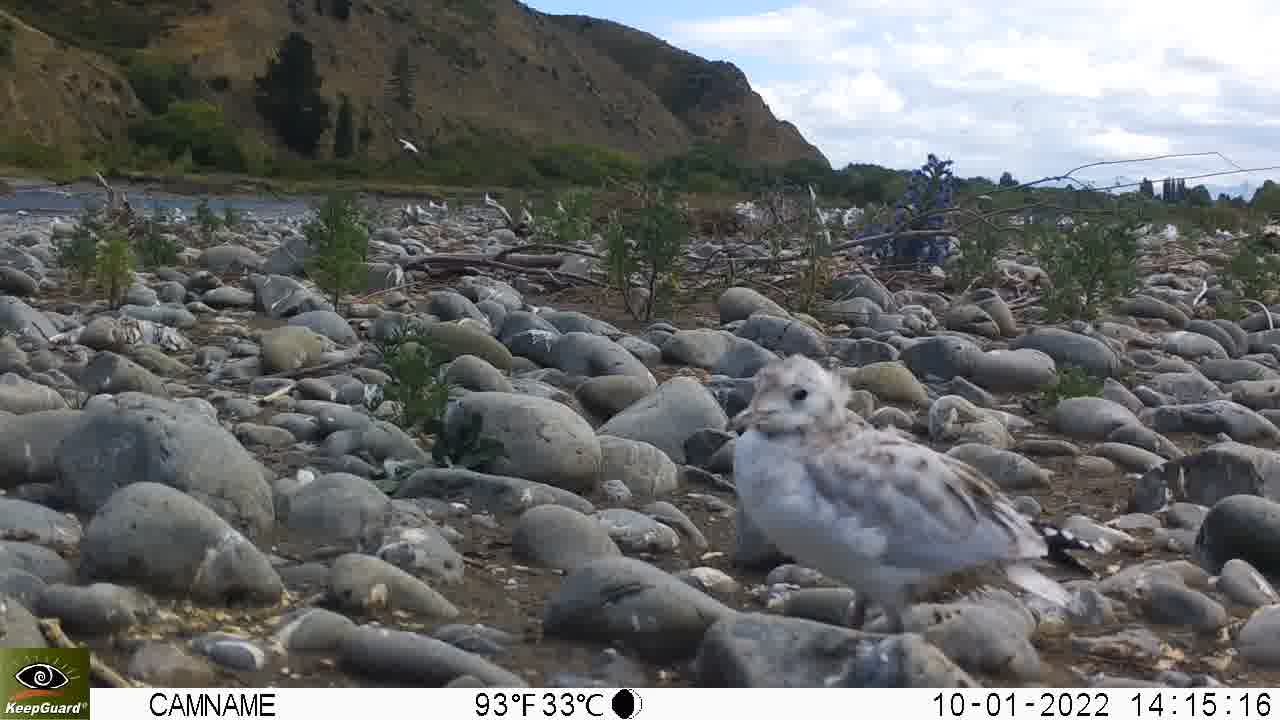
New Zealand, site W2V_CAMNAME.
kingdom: Animalia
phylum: Chordata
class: Aves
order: Charadriiformes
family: Laridae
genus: Chroicocephalus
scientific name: Chroicocephalus bulleri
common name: black-billed gull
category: black billed gull